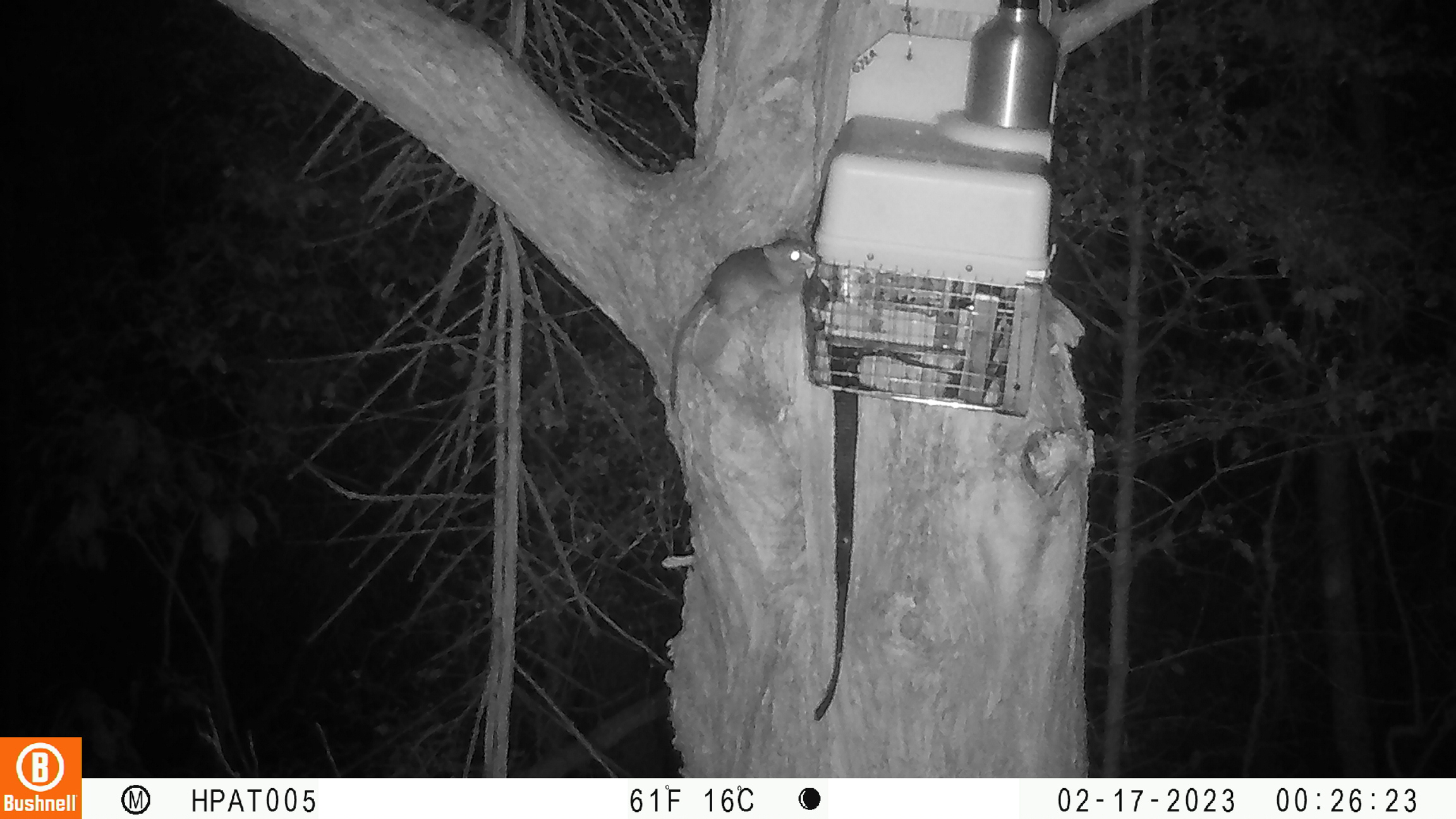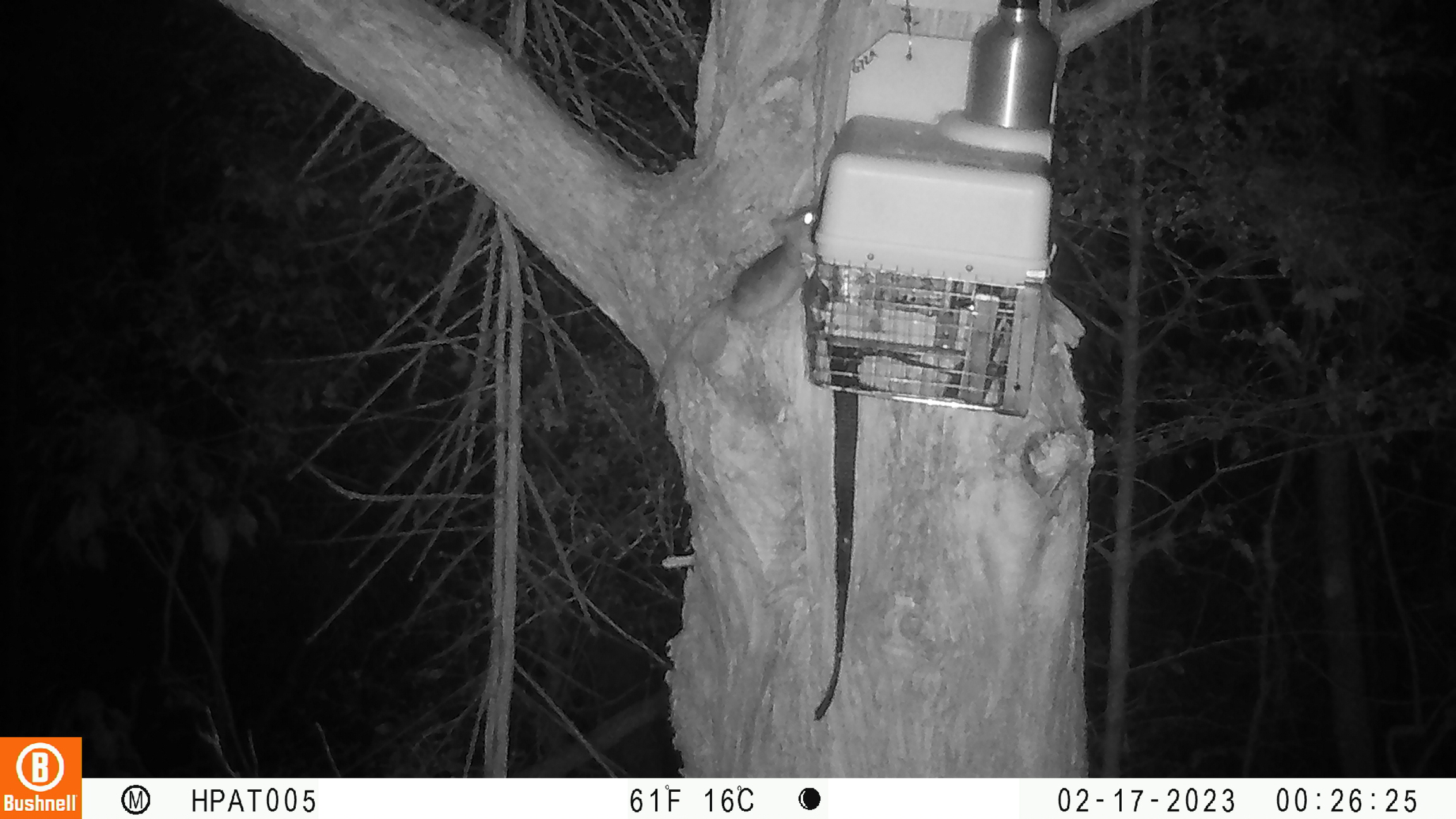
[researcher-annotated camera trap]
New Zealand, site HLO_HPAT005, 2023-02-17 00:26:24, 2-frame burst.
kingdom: Animalia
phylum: Chordata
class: Mammalia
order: Rodentia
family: Muridae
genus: Rattus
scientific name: Rattus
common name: rat